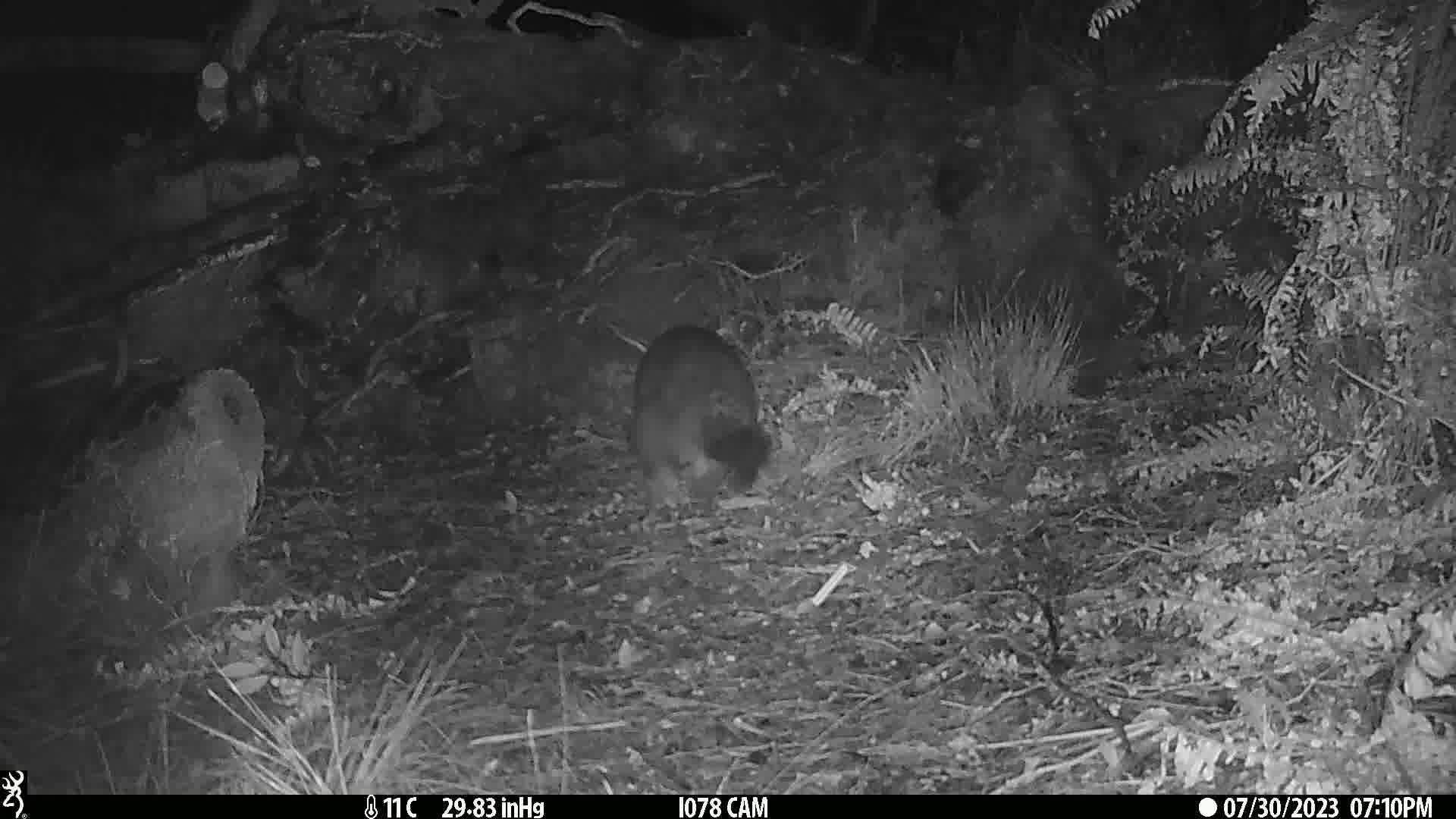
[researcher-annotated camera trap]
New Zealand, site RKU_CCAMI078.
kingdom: Animalia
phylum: Chordata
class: Mammalia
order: Diprotodontia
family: Phalangeridae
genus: Trichosurus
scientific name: Trichosurus vulpecula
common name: common brushtail possum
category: possum